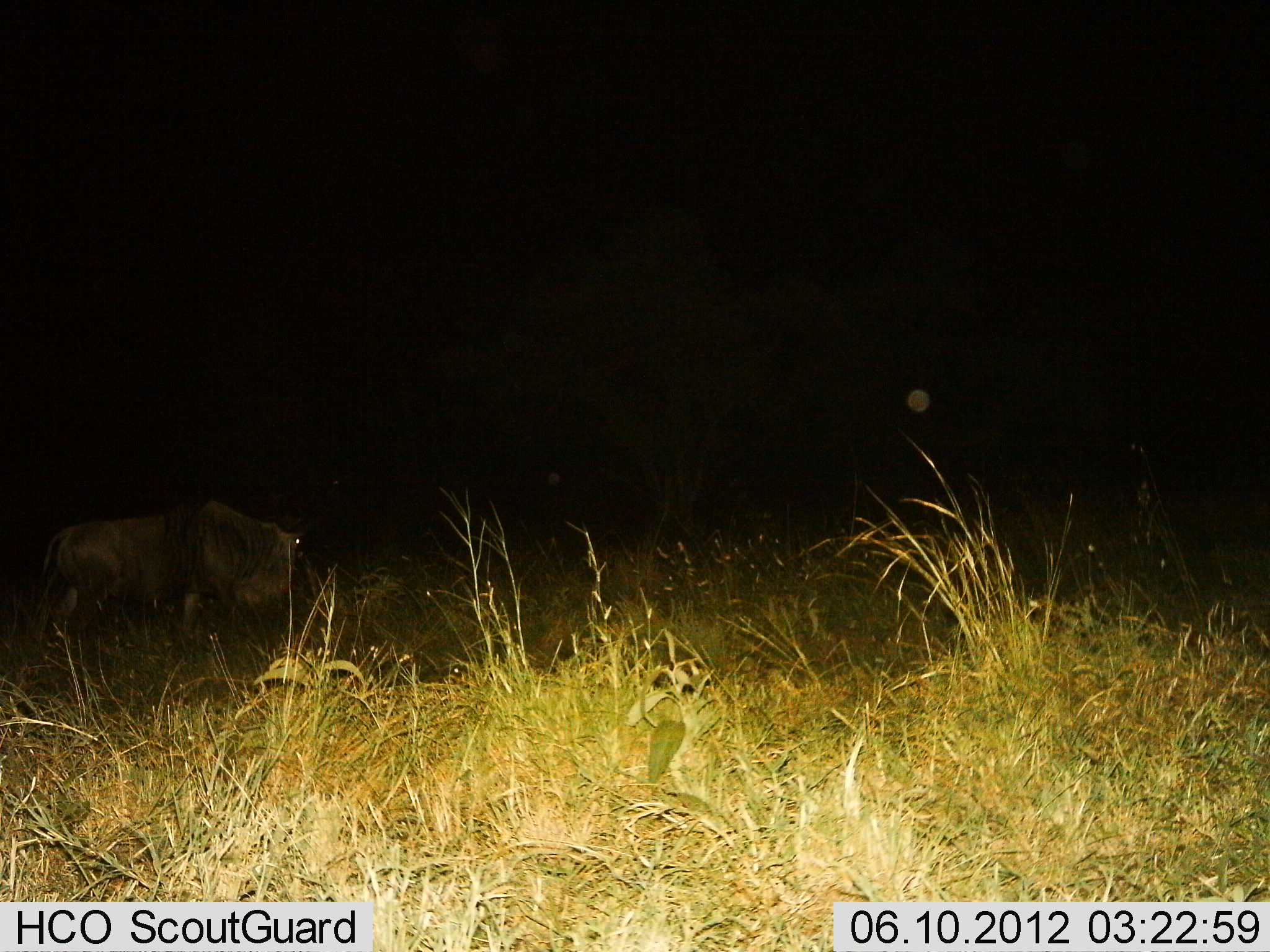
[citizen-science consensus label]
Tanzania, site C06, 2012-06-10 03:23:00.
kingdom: Animalia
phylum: Chordata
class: Mammalia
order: Artiodactyla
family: Bovidae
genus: Connochaetes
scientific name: Connochaetes taurinus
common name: blue wildebeest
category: wildebeest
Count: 1.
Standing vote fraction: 40%.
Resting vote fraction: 0%.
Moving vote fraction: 50%.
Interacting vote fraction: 0%.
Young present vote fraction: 0%.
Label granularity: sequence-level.